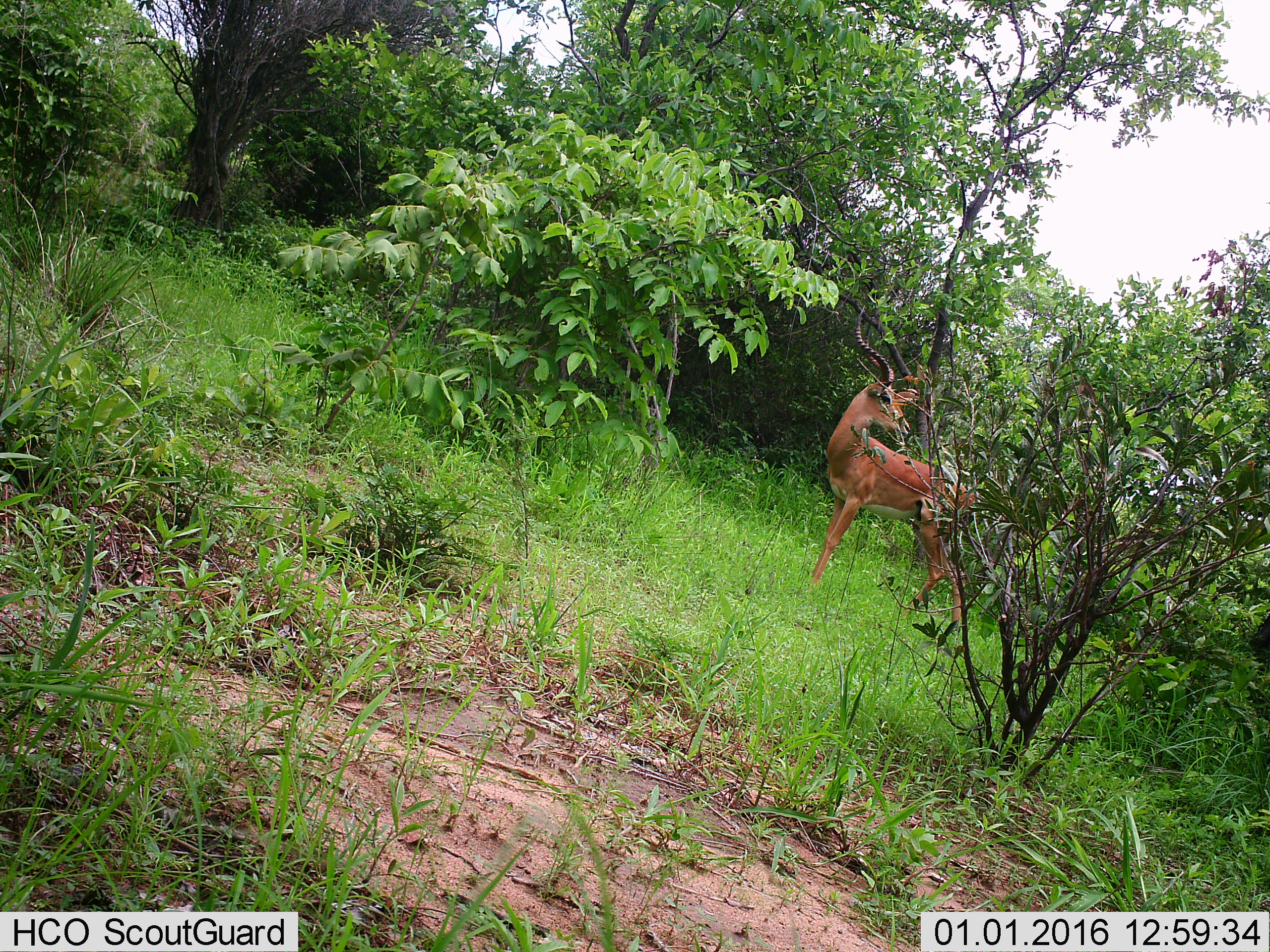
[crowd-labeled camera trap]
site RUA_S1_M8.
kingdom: Animalia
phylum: Chordata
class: Mammalia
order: Artiodactyla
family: Bovidae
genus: Aepyceros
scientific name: Aepyceros melampus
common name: impala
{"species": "impala (Aepyceros melampus)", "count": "1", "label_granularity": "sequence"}